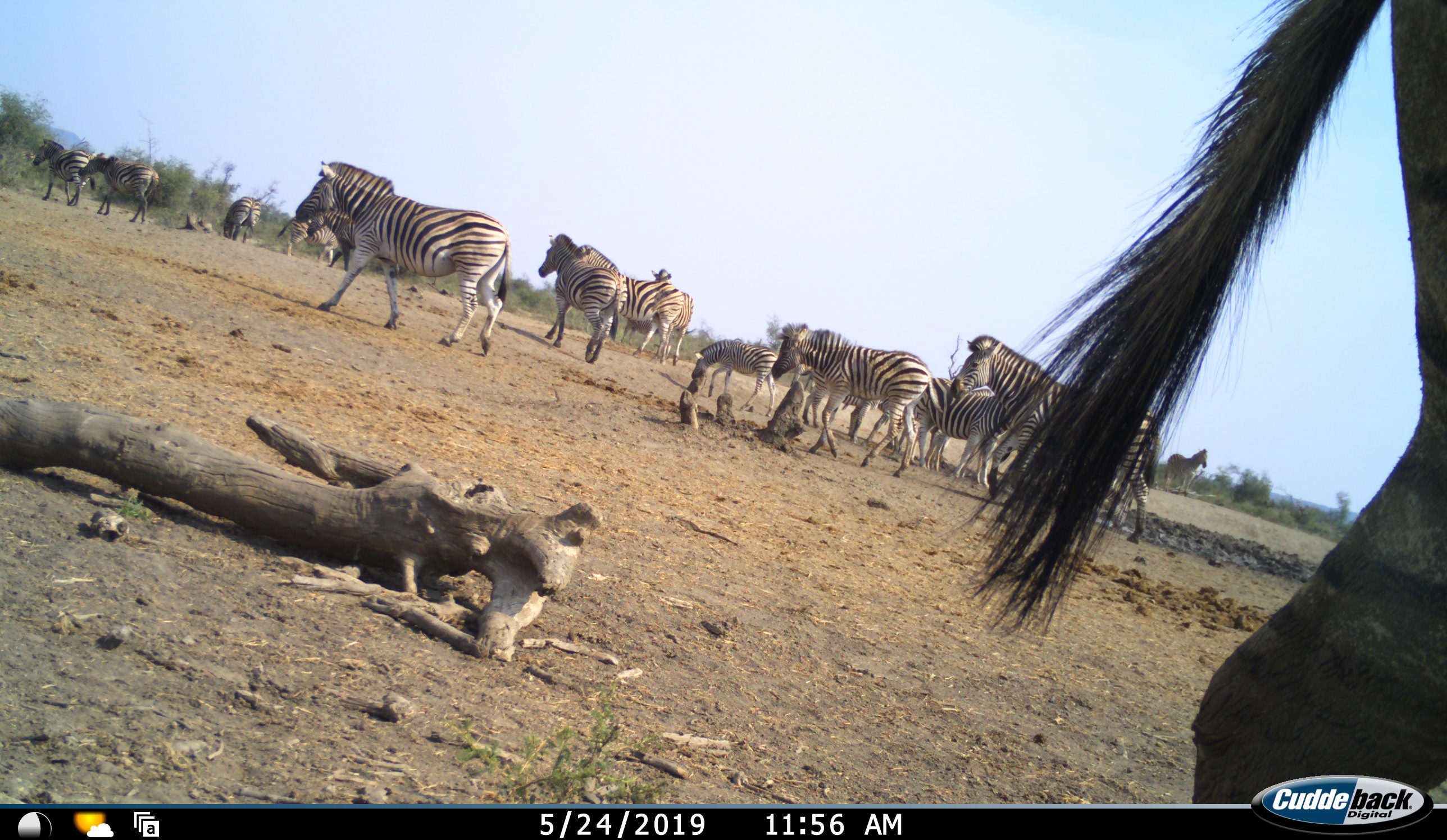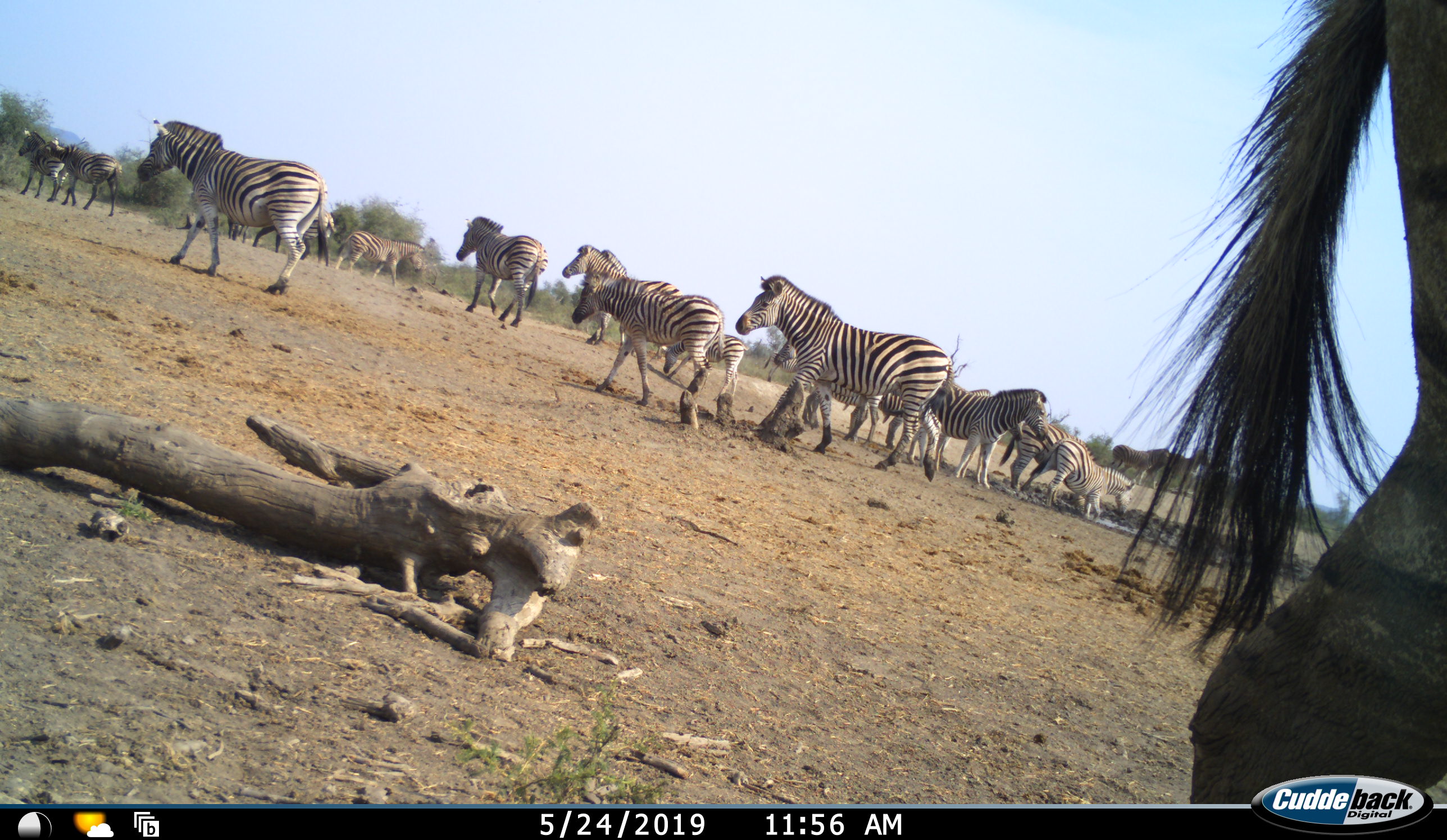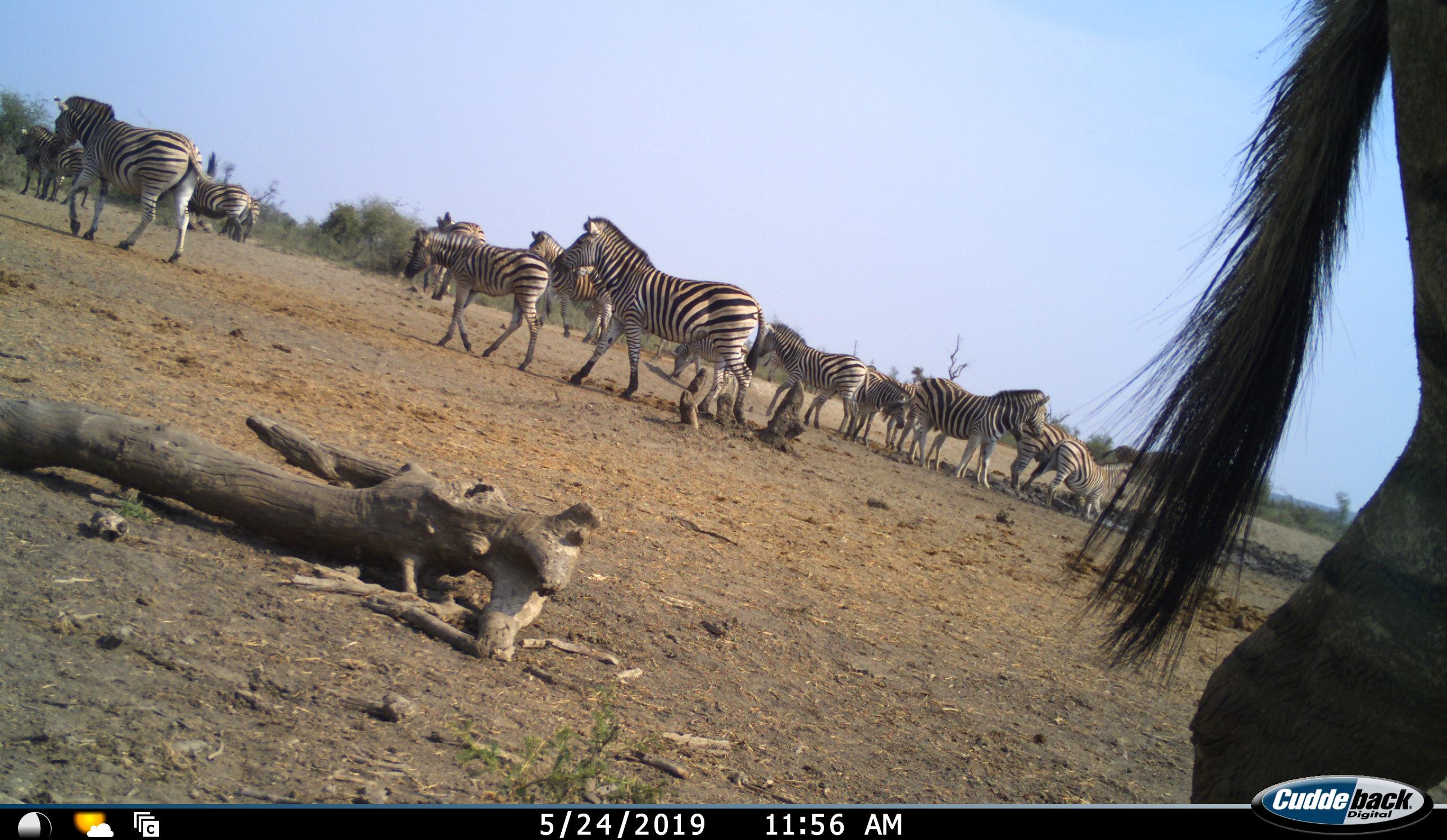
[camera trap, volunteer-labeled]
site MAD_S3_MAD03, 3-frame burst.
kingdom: Animalia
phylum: Chordata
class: Mammalia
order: Perissodactyla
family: Equidae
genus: Equus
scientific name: Equus quagga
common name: plains zebra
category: zebraplains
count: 11-50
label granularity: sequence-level